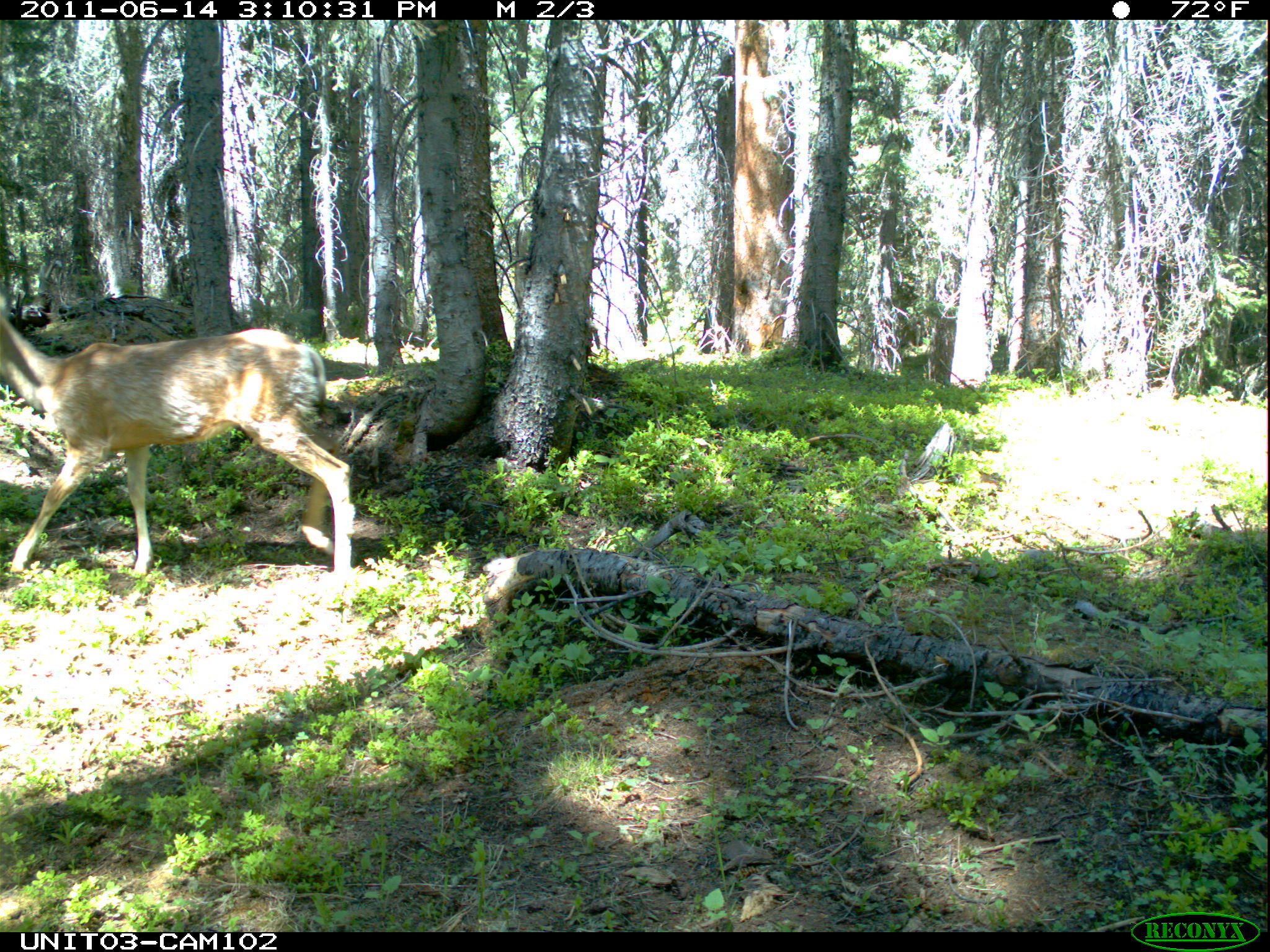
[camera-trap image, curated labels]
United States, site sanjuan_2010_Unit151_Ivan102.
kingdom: Animalia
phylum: Chordata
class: Mammalia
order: Artiodactyla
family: Cervidae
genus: Odocoileus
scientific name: Odocoileus hemionus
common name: mule deer